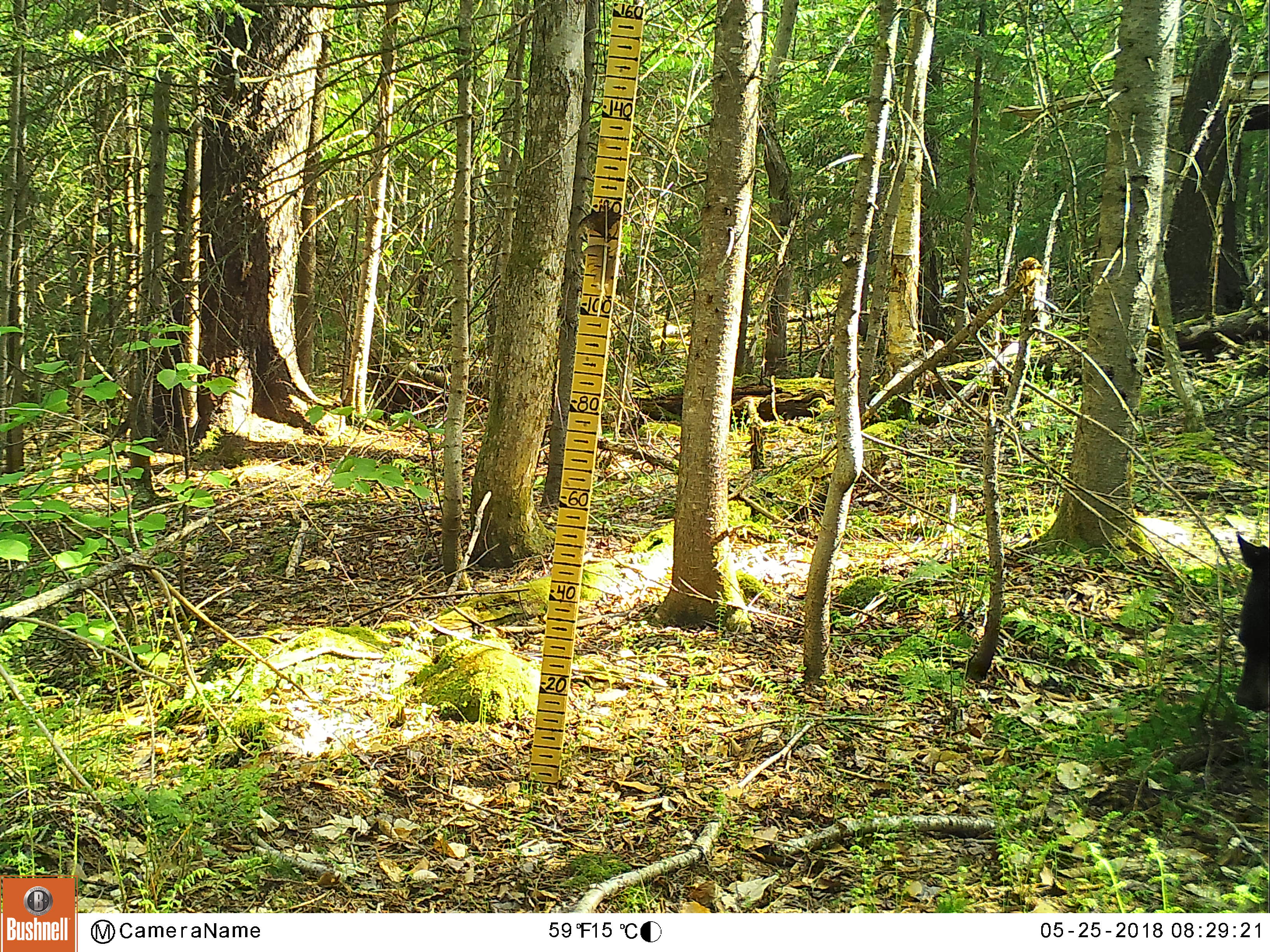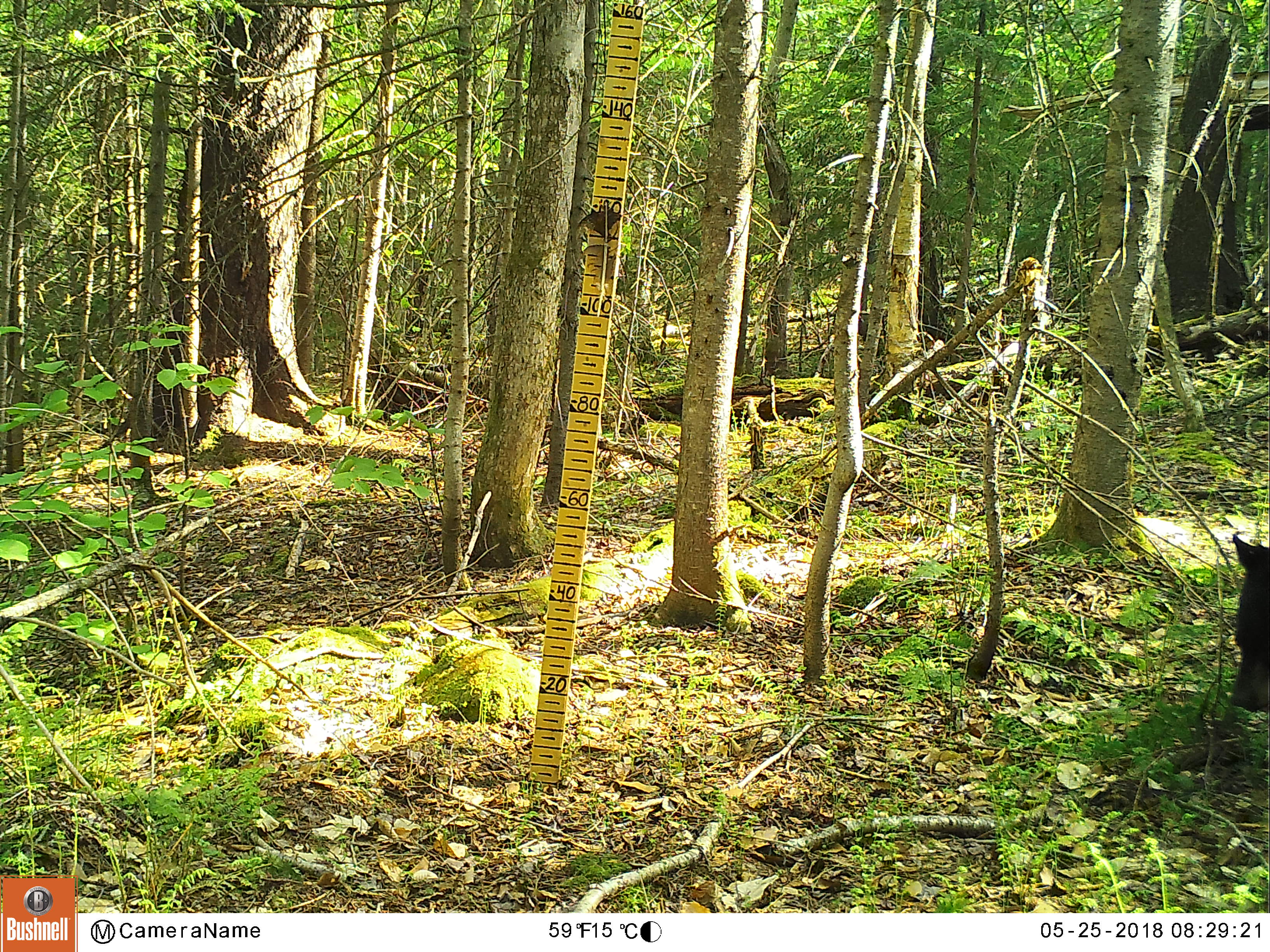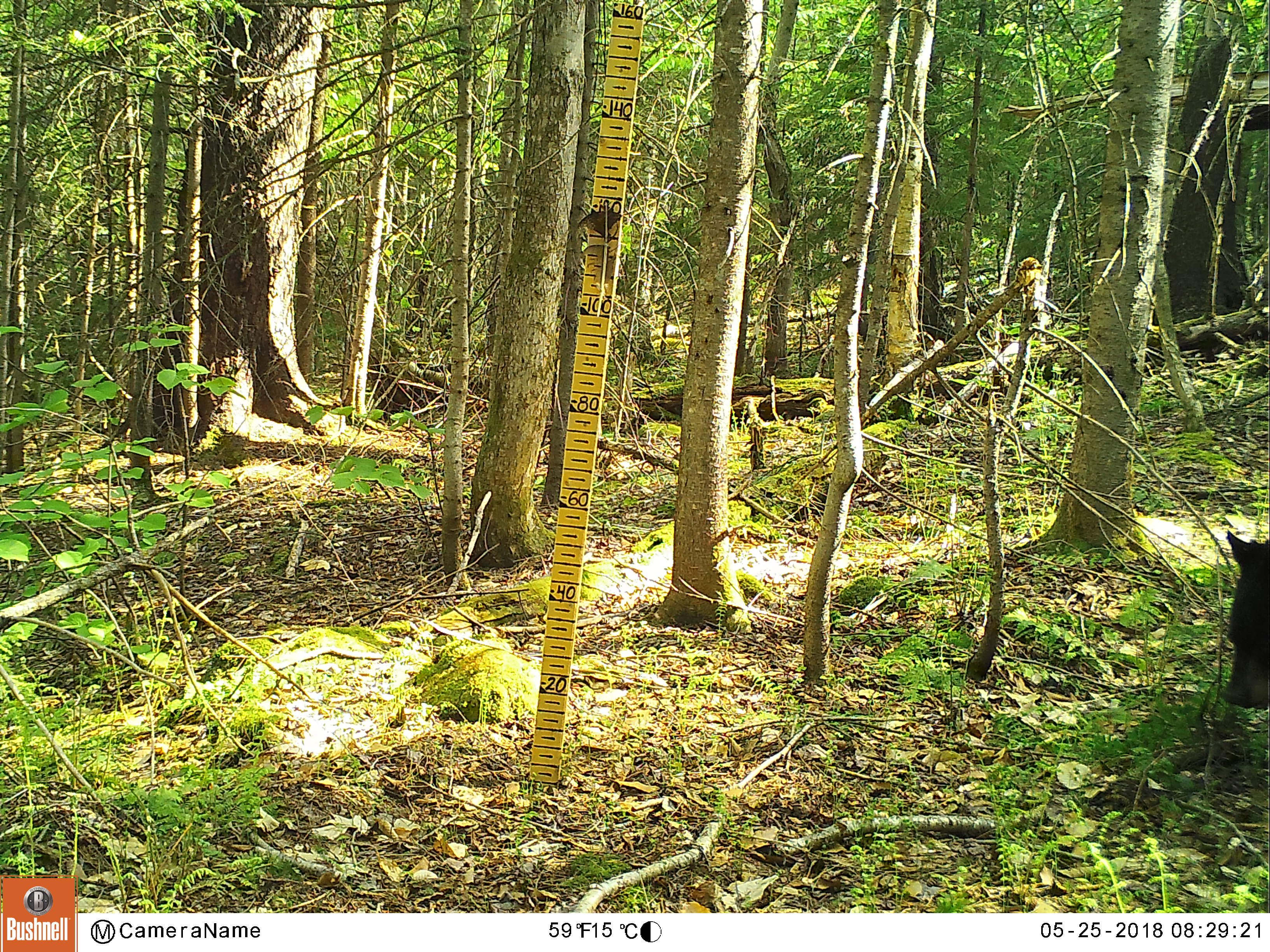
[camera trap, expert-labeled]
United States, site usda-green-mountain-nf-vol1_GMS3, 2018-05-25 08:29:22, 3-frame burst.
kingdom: Animalia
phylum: Chordata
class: Mammalia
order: Carnivora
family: Ursidae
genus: Ursus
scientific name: Ursus americanus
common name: black bear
Black bear (Ursus americanus).